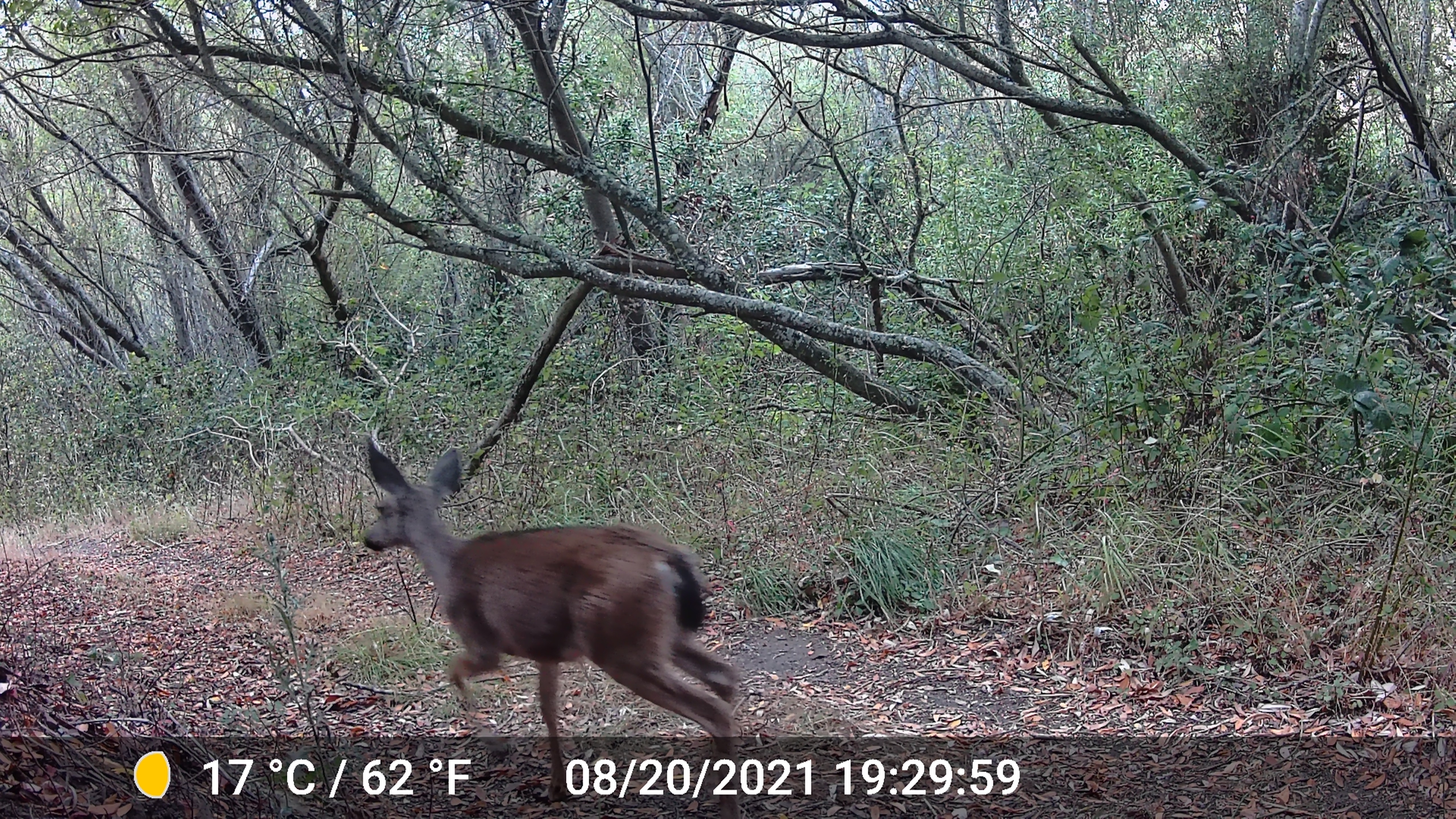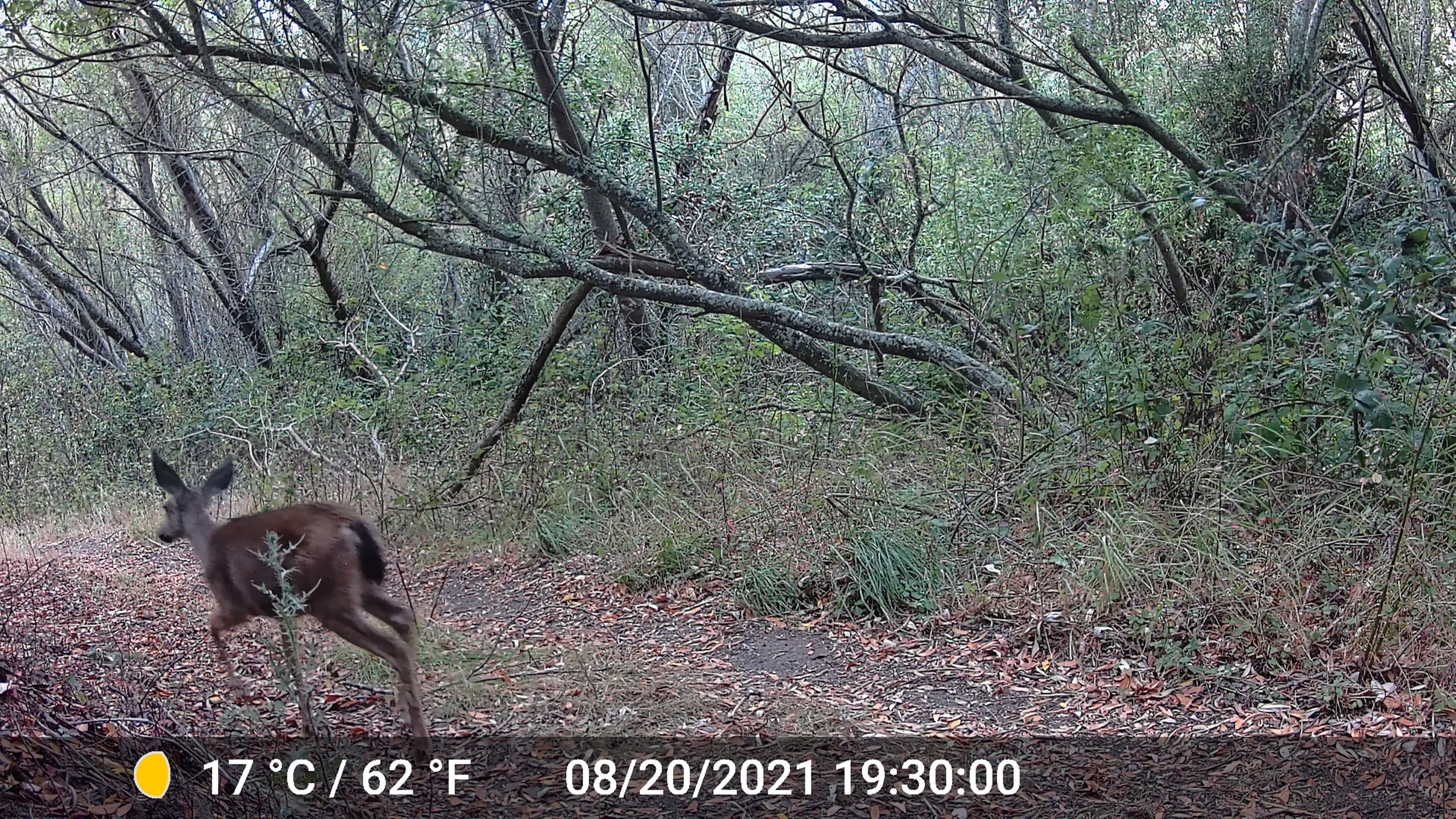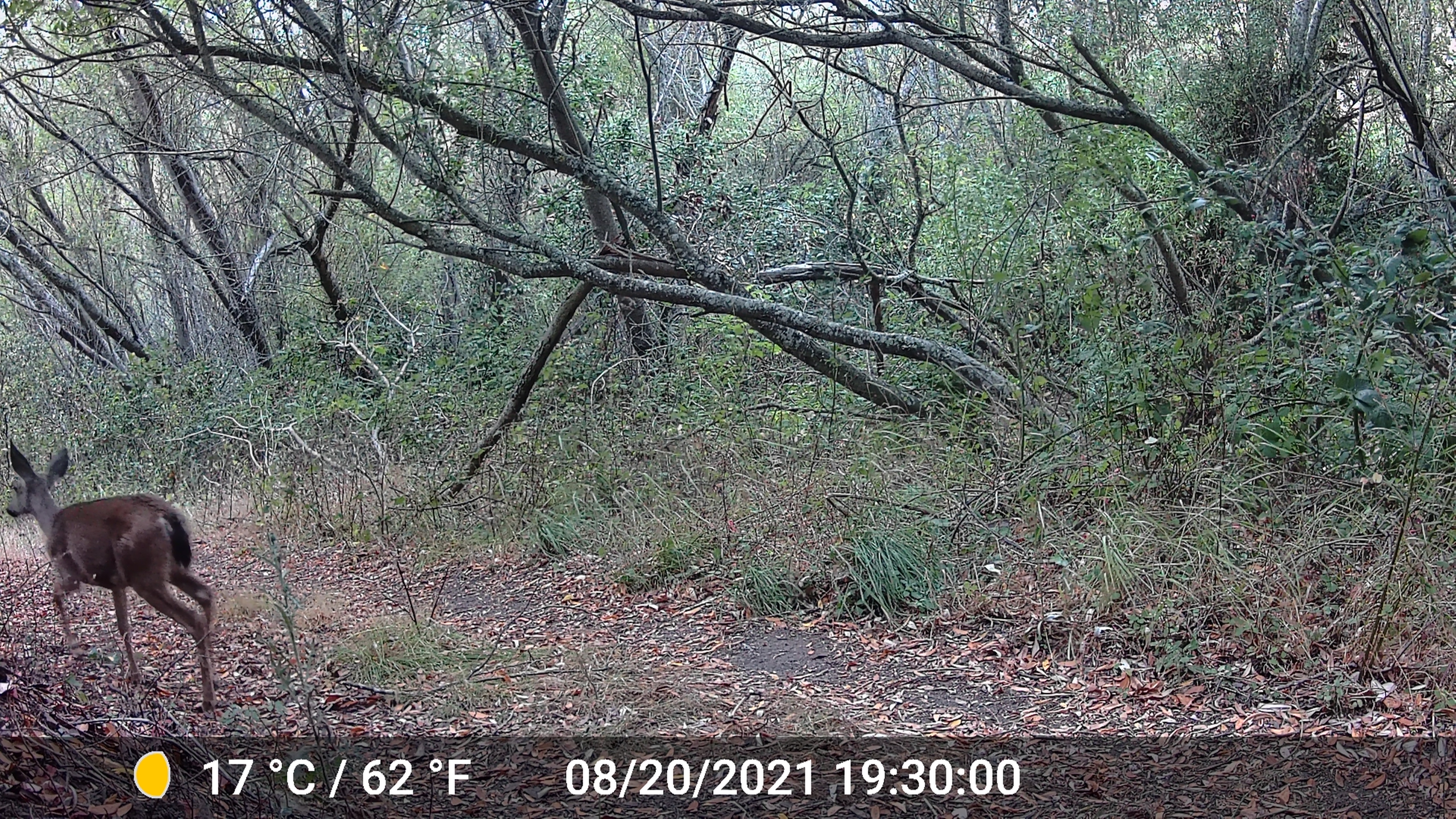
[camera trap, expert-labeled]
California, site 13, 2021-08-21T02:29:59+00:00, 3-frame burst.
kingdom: Animalia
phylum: Chordata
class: Mammalia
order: Artiodactyla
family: Cervidae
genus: Odocoileus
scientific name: Odocoileus hemionus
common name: mule deer